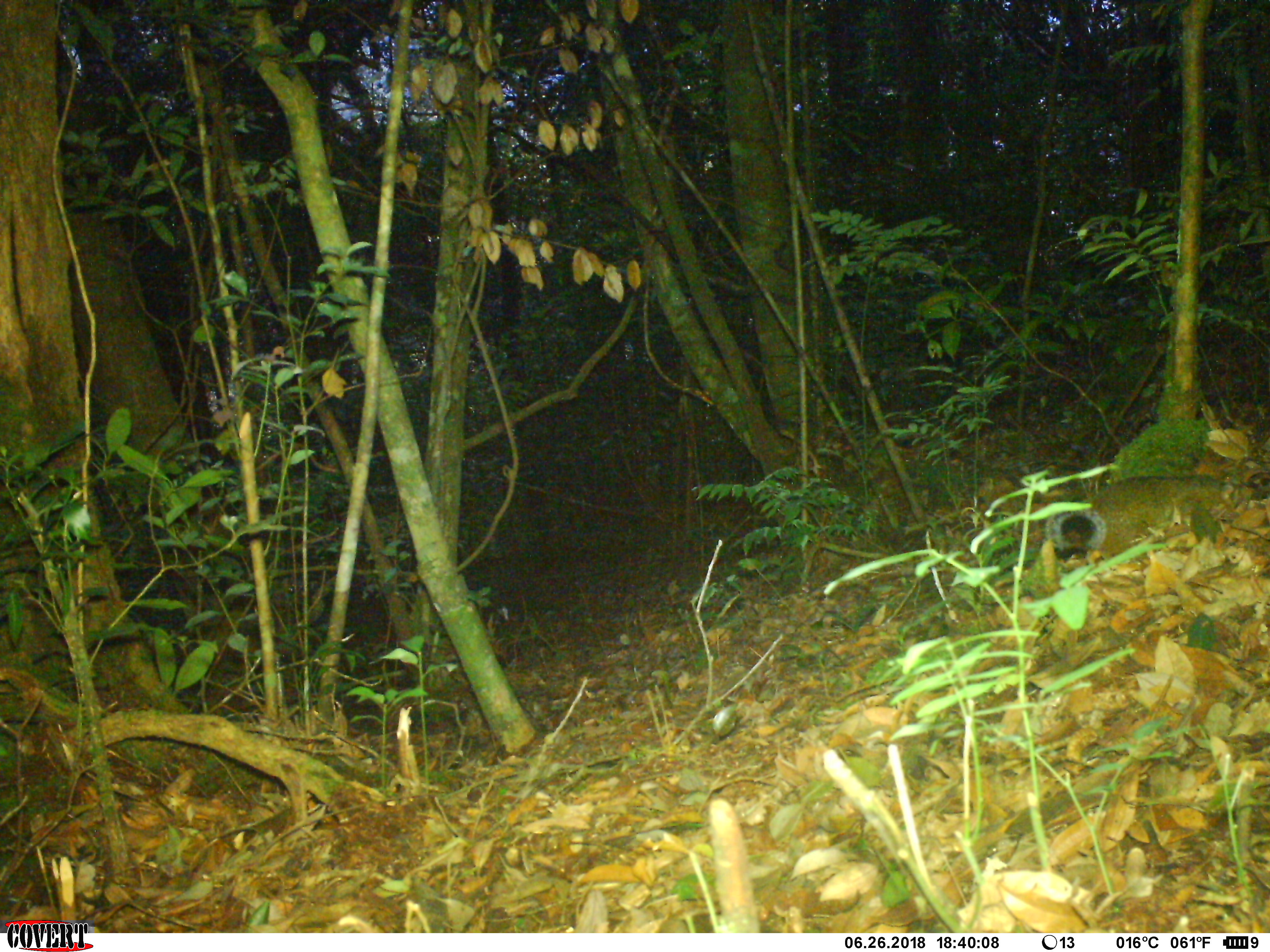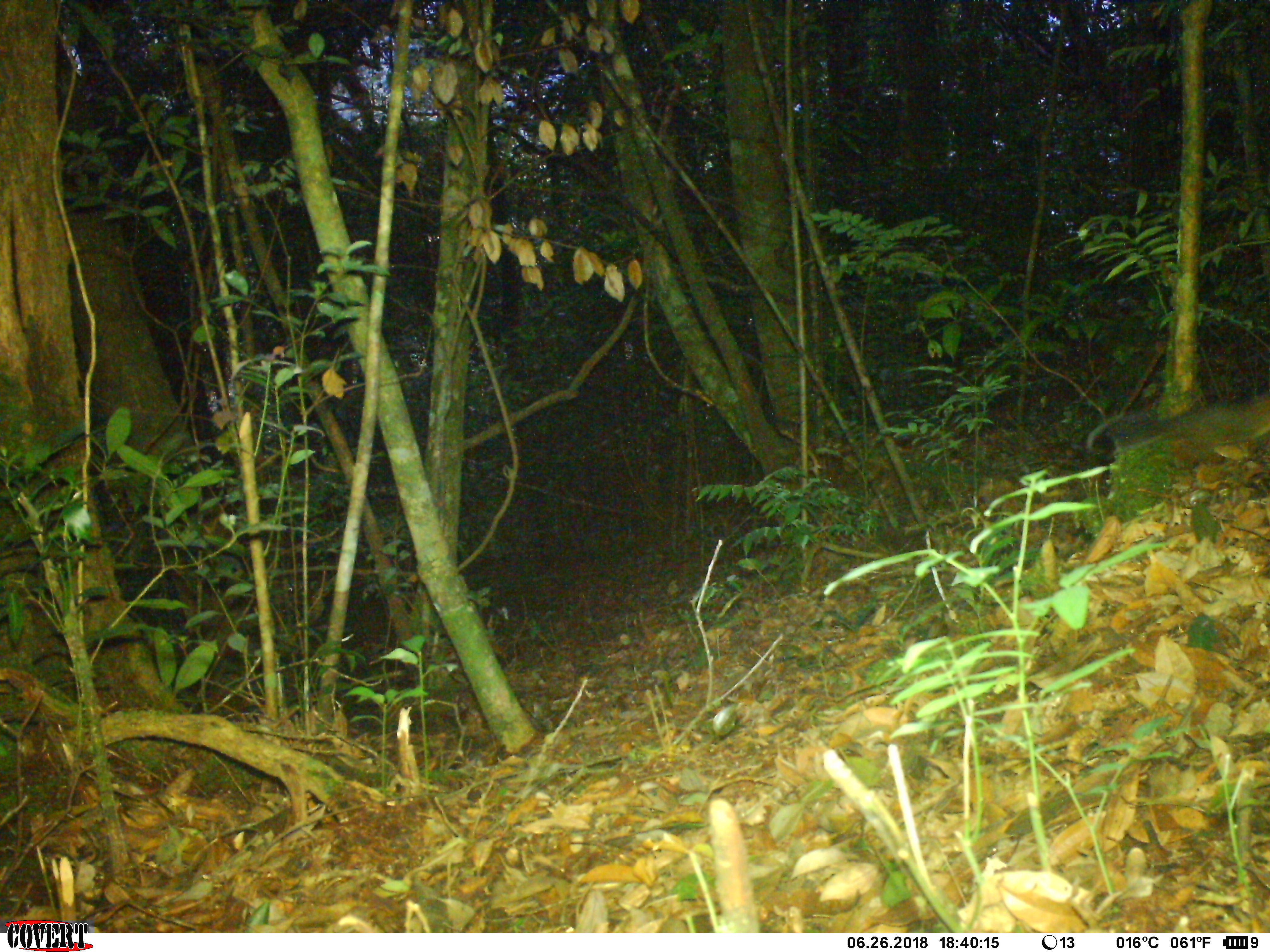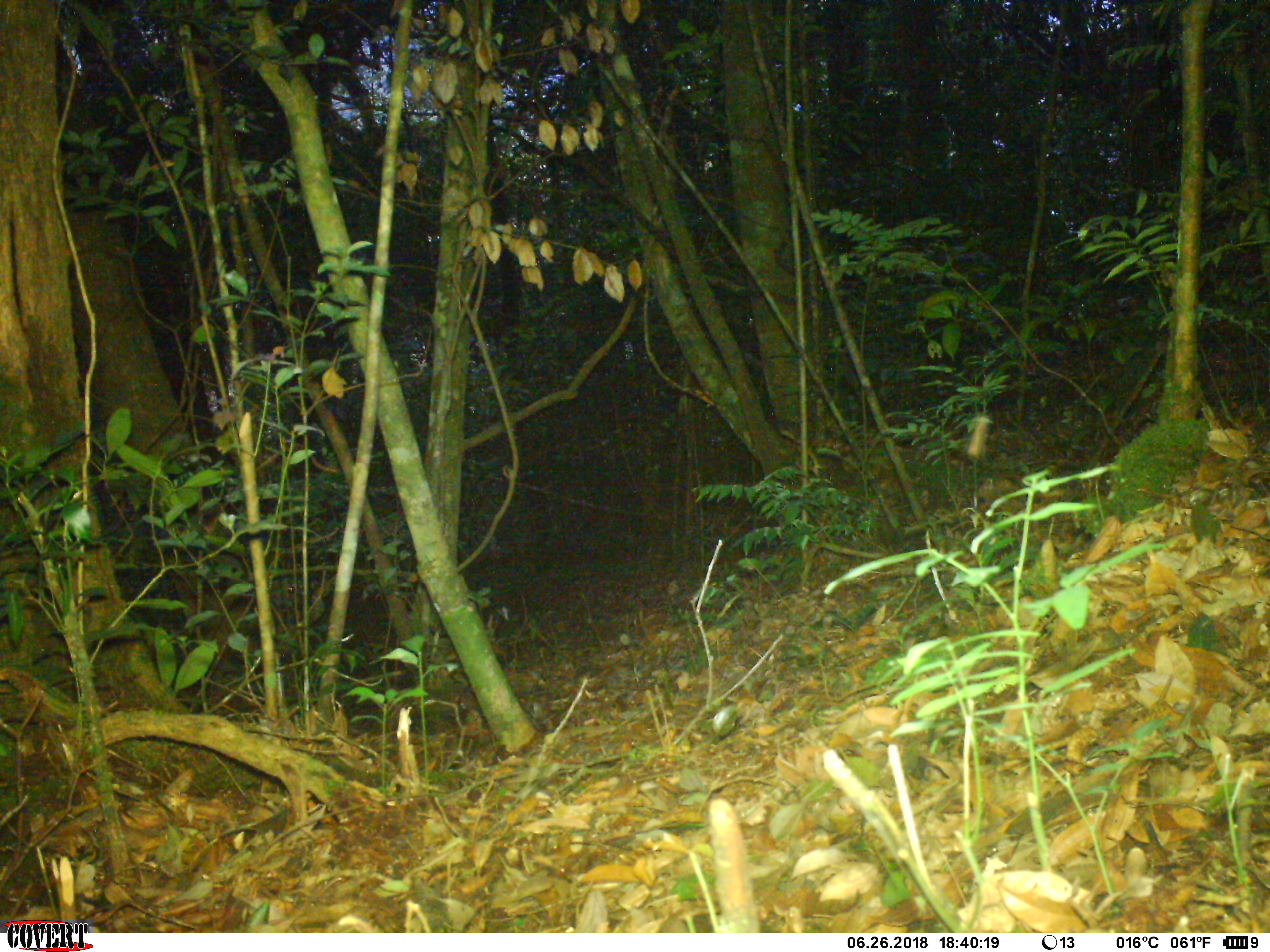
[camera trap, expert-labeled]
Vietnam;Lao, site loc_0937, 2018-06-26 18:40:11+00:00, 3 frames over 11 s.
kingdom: Animalia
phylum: Chordata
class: Mammalia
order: Rodentia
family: Sciuridae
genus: Dremomys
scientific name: Dremomys rufigenis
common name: red-cheeked squirrel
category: red cheeked squirrel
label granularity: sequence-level